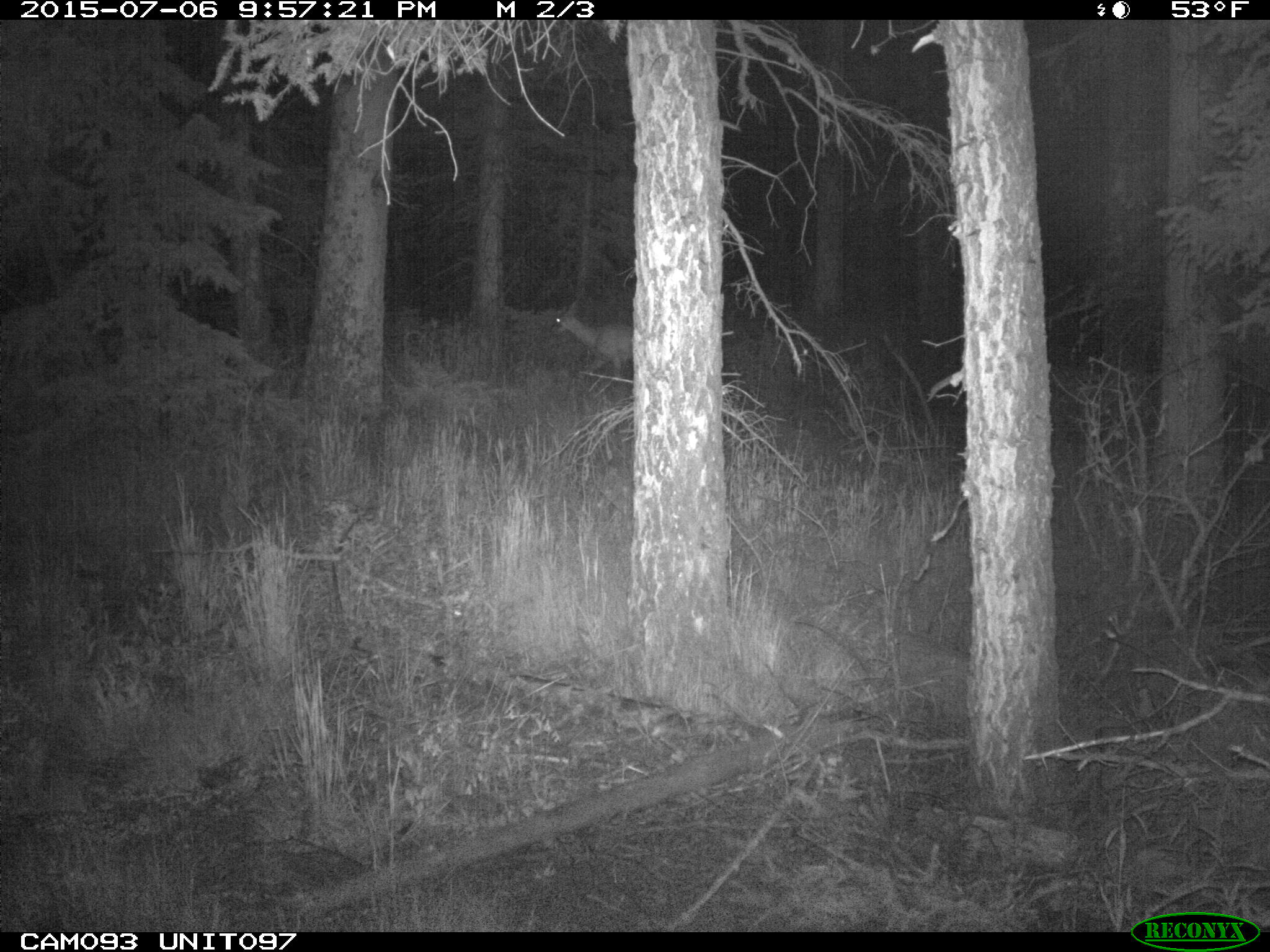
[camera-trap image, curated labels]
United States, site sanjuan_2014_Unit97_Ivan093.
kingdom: Animalia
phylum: Chordata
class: Mammalia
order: Artiodactyla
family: Cervidae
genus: Odocoileus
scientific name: Odocoileus hemionus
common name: mule deer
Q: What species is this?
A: Odocoileus hemionus (mule deer).